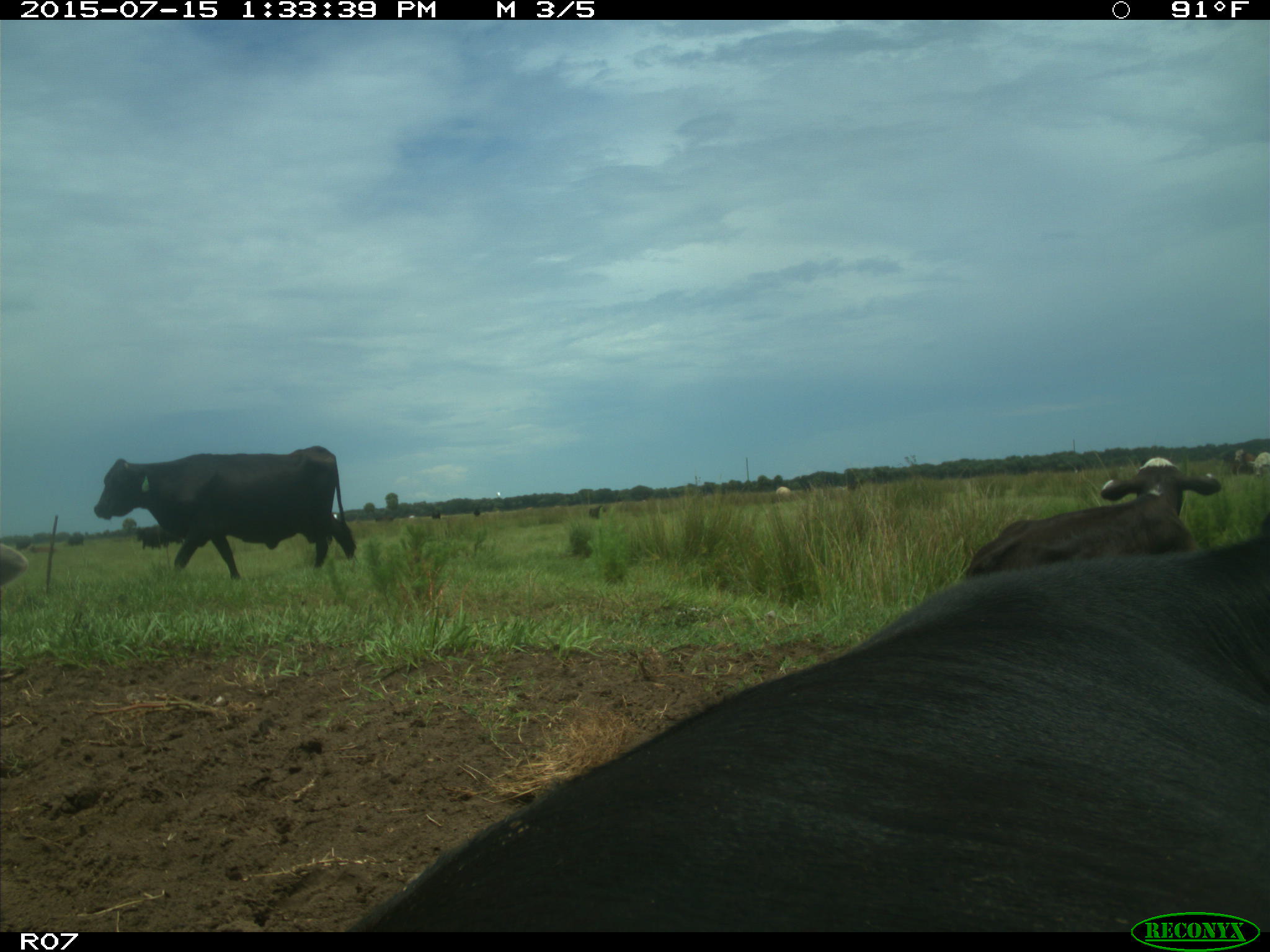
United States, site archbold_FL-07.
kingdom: Animalia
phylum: Chordata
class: Mammalia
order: Artiodactyla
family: Bovidae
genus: Bos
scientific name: Bos taurus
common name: domestic cow